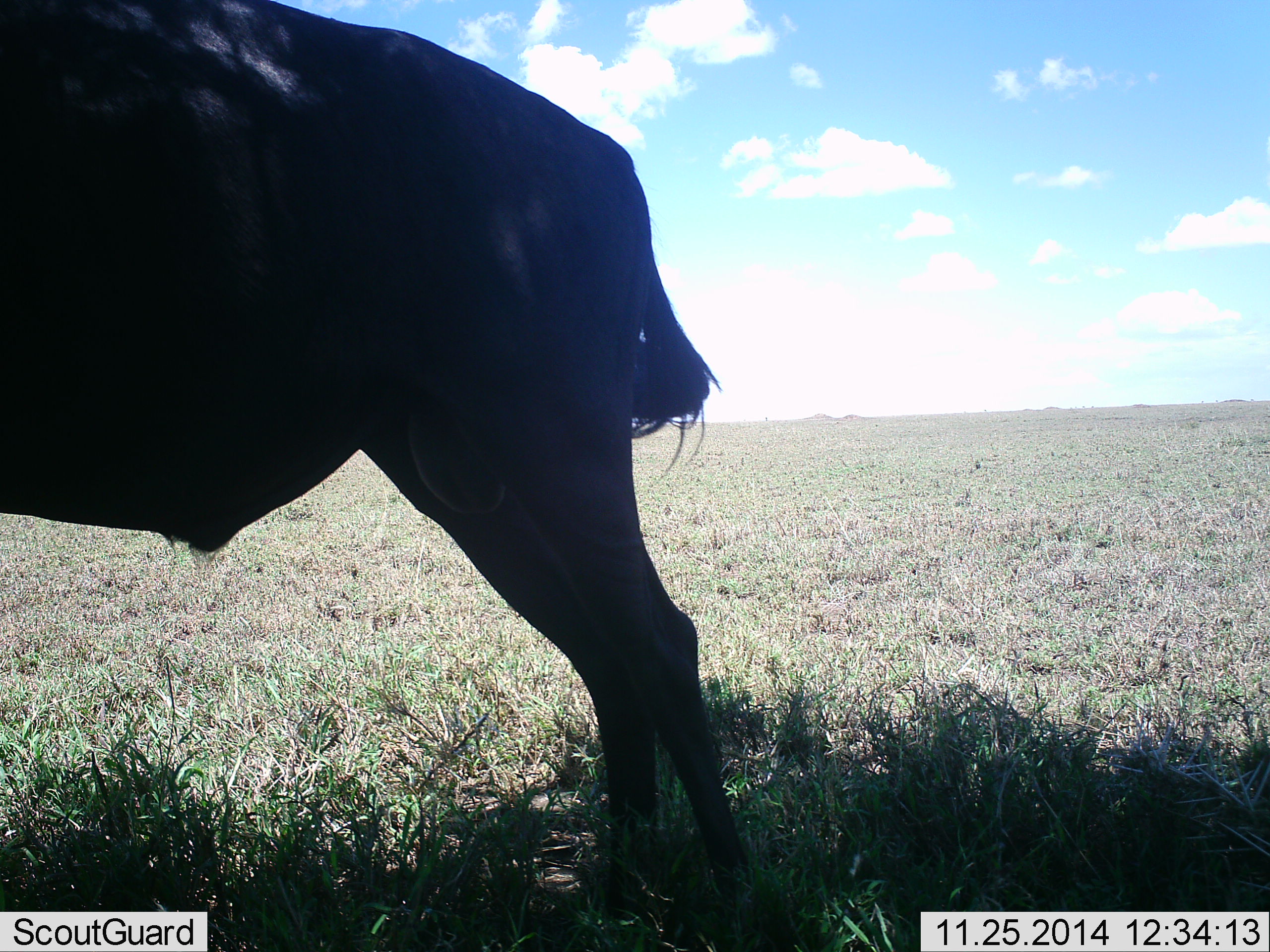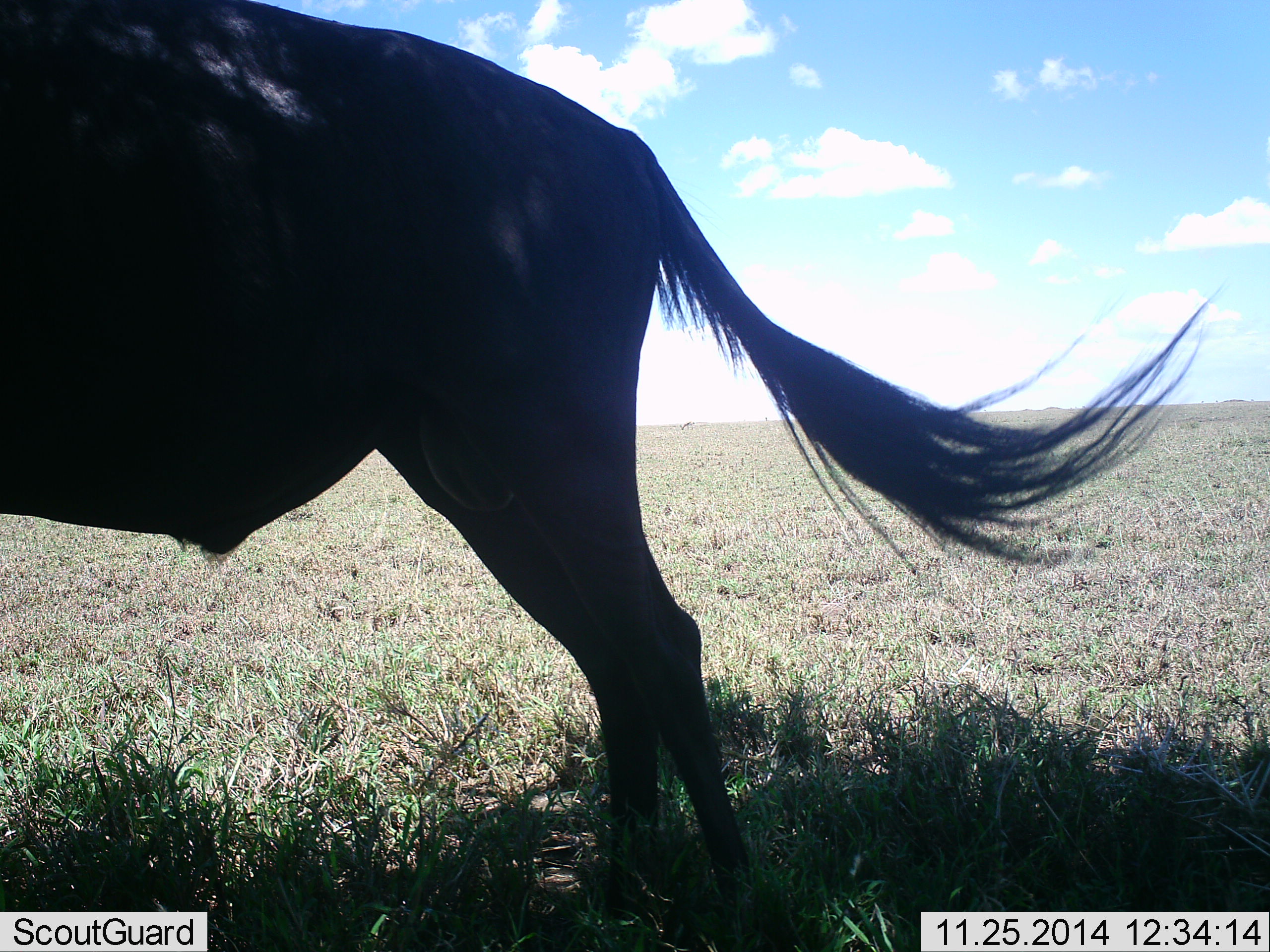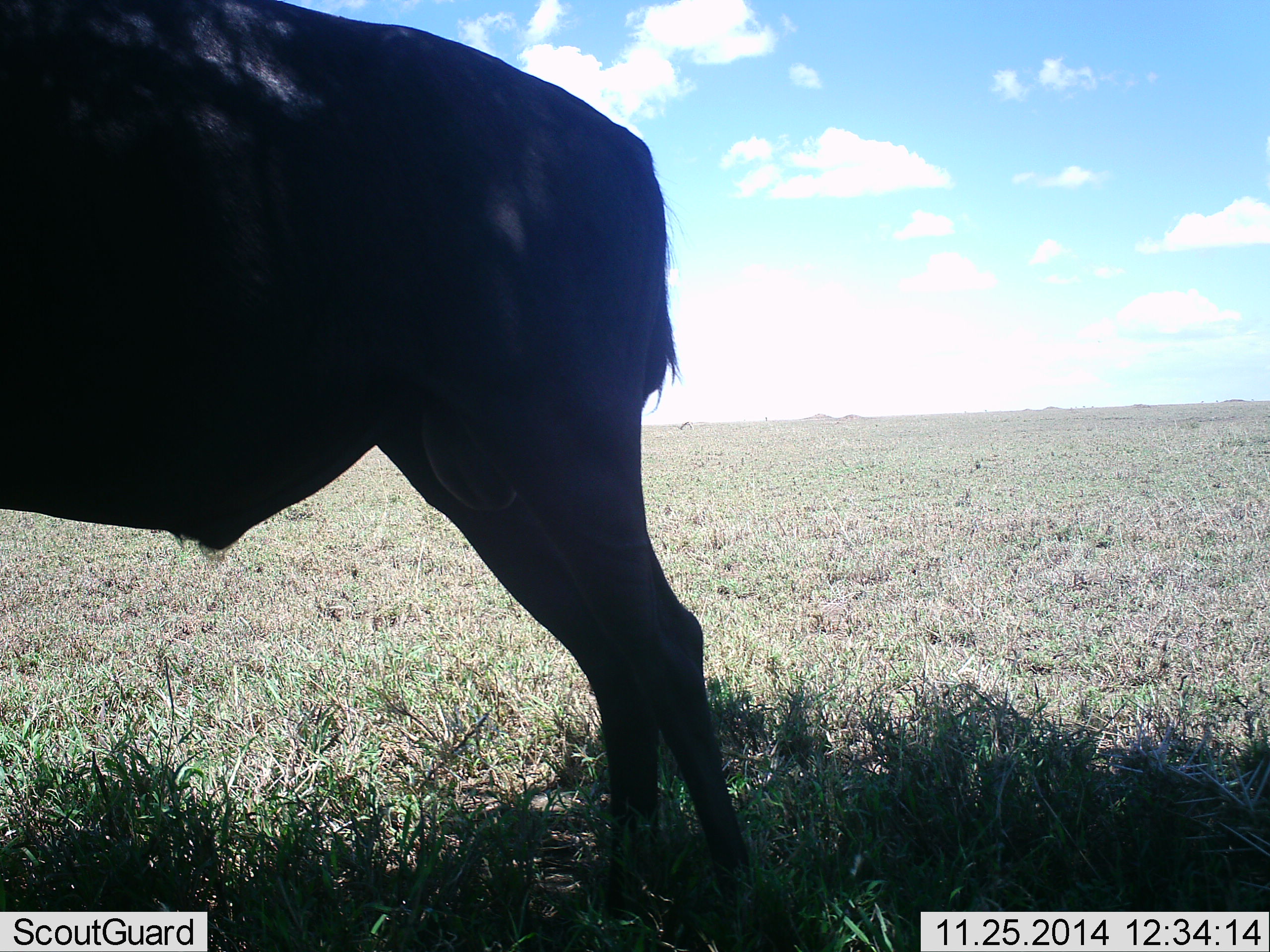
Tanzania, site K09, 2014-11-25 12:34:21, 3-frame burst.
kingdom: Animalia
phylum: Chordata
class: Mammalia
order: Artiodactyla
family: Bovidae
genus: Connochaetes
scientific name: Connochaetes taurinus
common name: blue wildebeest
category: wildebeest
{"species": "wildebeest (blue wildebeest) (Connochaetes taurinus)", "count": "1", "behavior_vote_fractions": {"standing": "100%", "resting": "0%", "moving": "0%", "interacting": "0%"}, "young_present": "0%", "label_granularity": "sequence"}